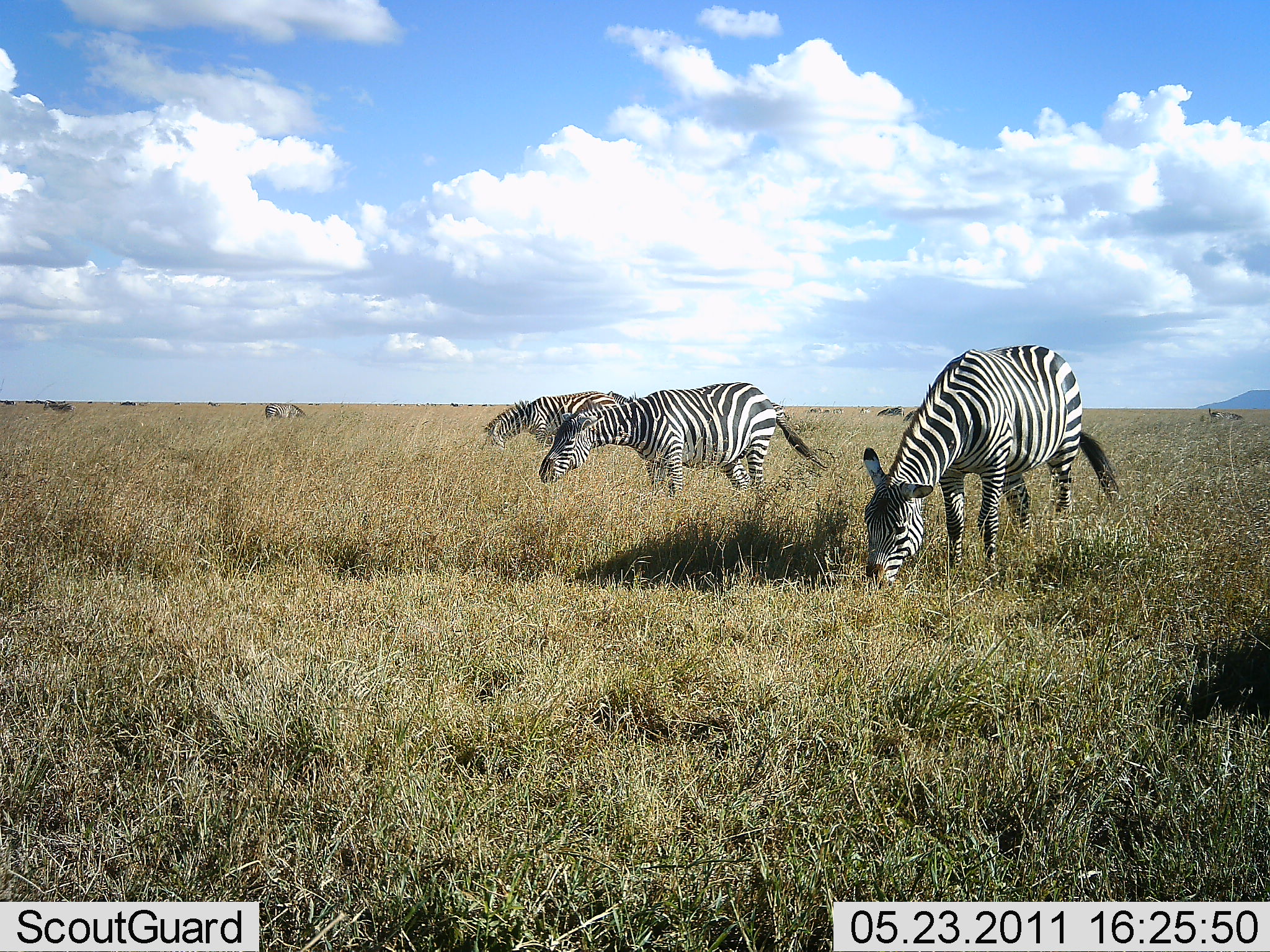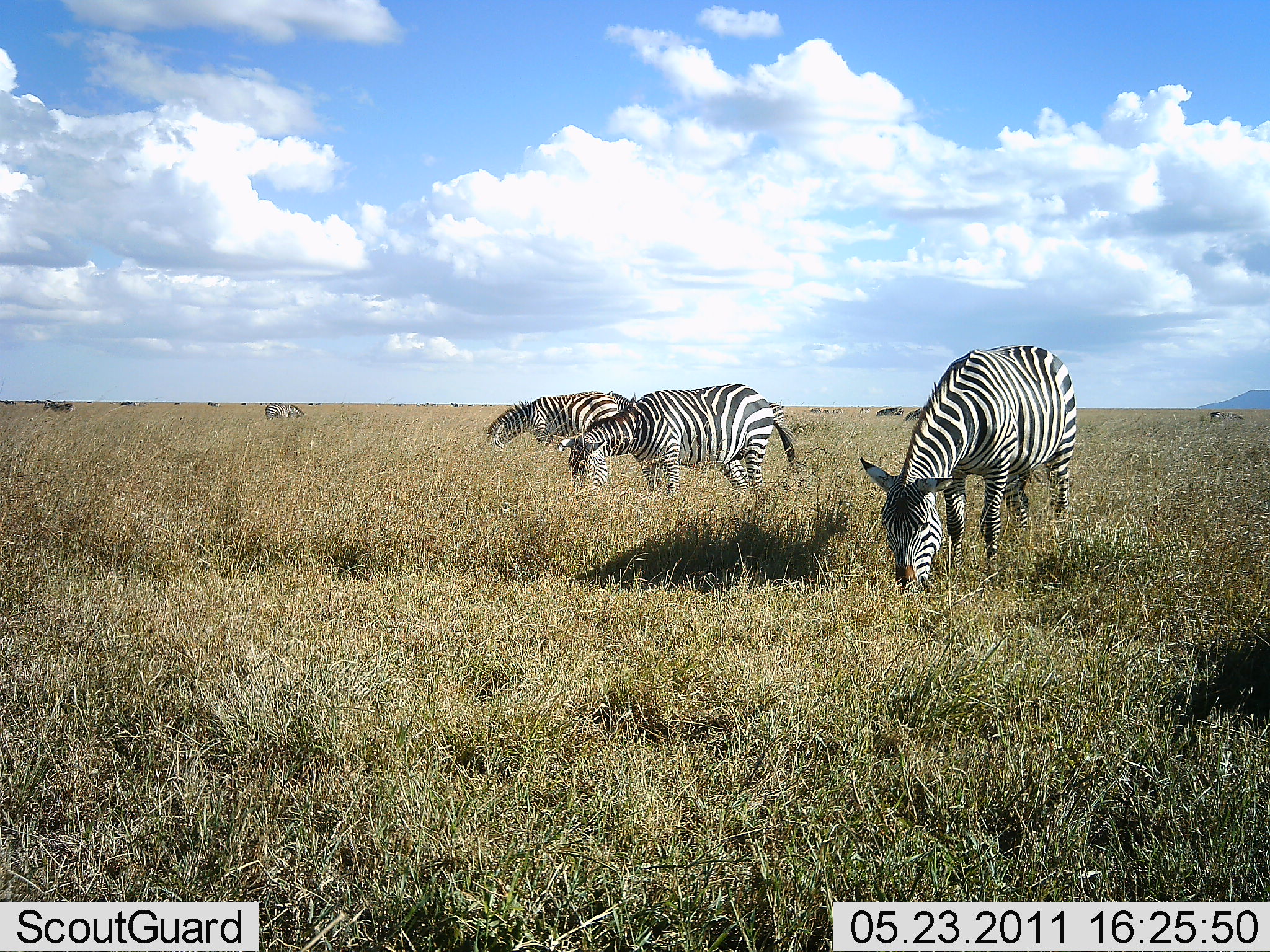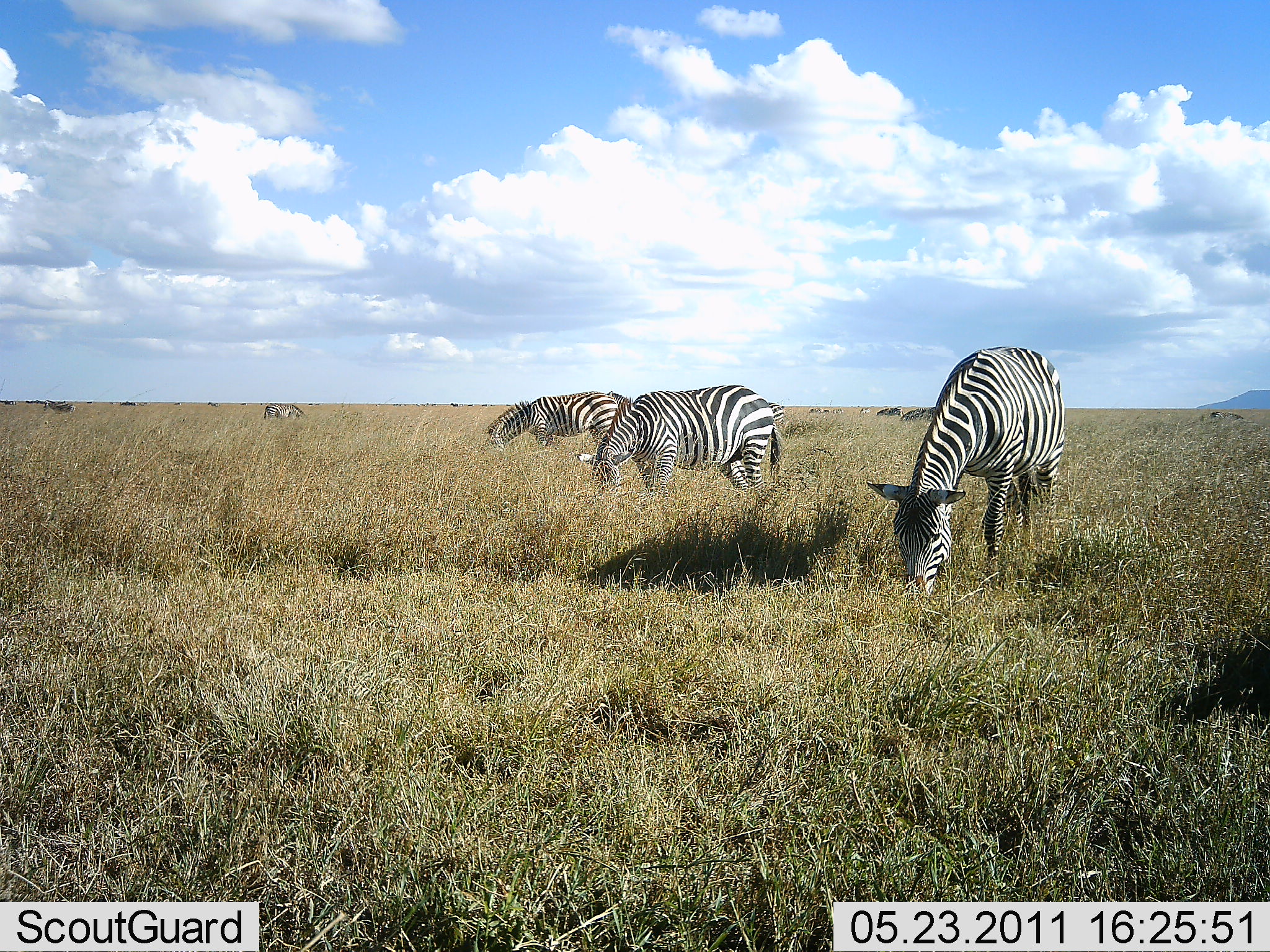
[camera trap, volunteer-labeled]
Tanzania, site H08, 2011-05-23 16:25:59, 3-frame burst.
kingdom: Animalia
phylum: Chordata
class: Mammalia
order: Perissodactyla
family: Equidae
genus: Equus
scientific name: Equus quagga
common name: plains zebra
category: zebra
Zebra (plains zebra) (Equus quagga), count 4. Behavior (volunteer vote fractions): standing 38%, resting 0%, moving 8%, interacting 0%. Young present (vote fraction): 0%. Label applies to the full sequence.